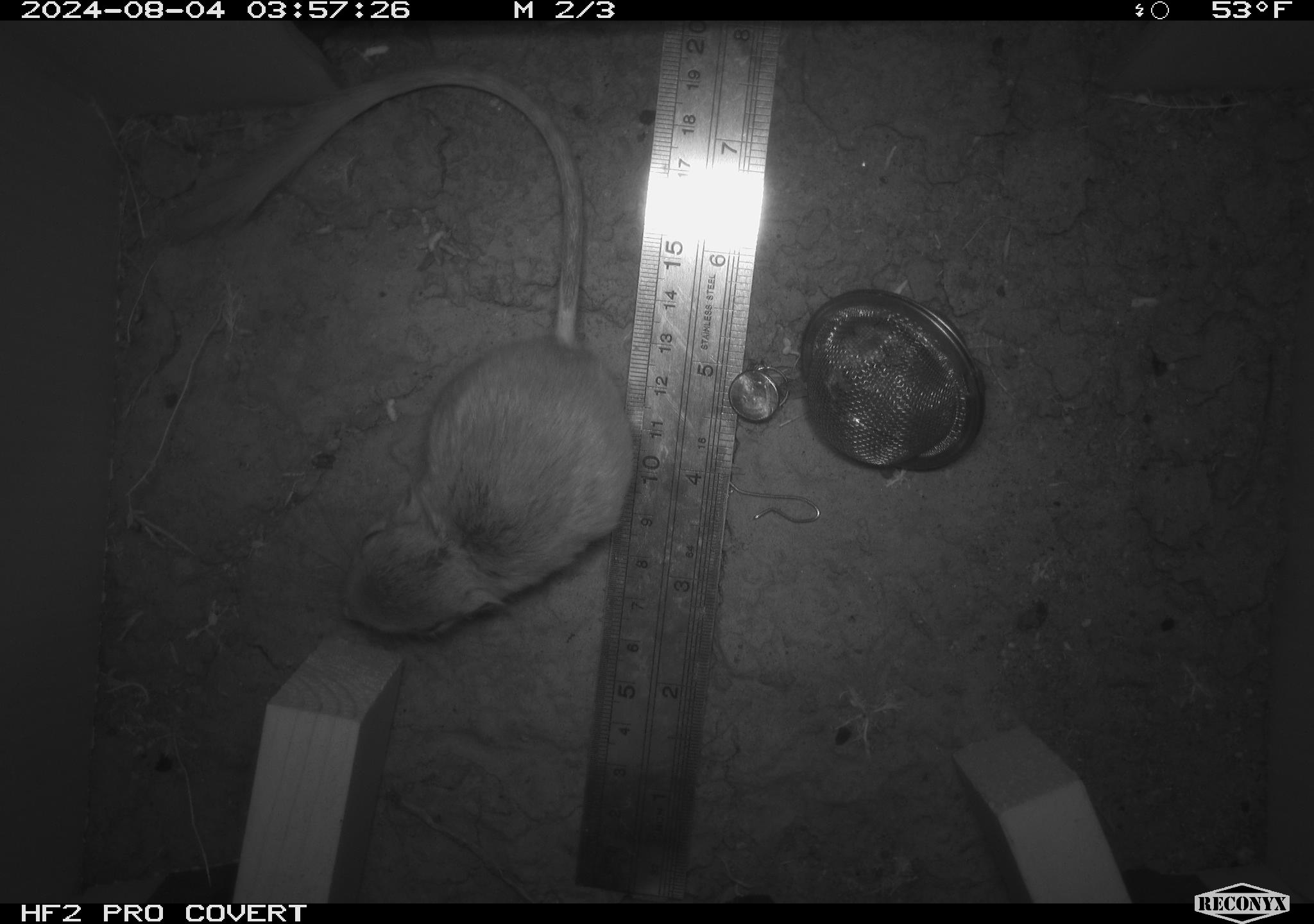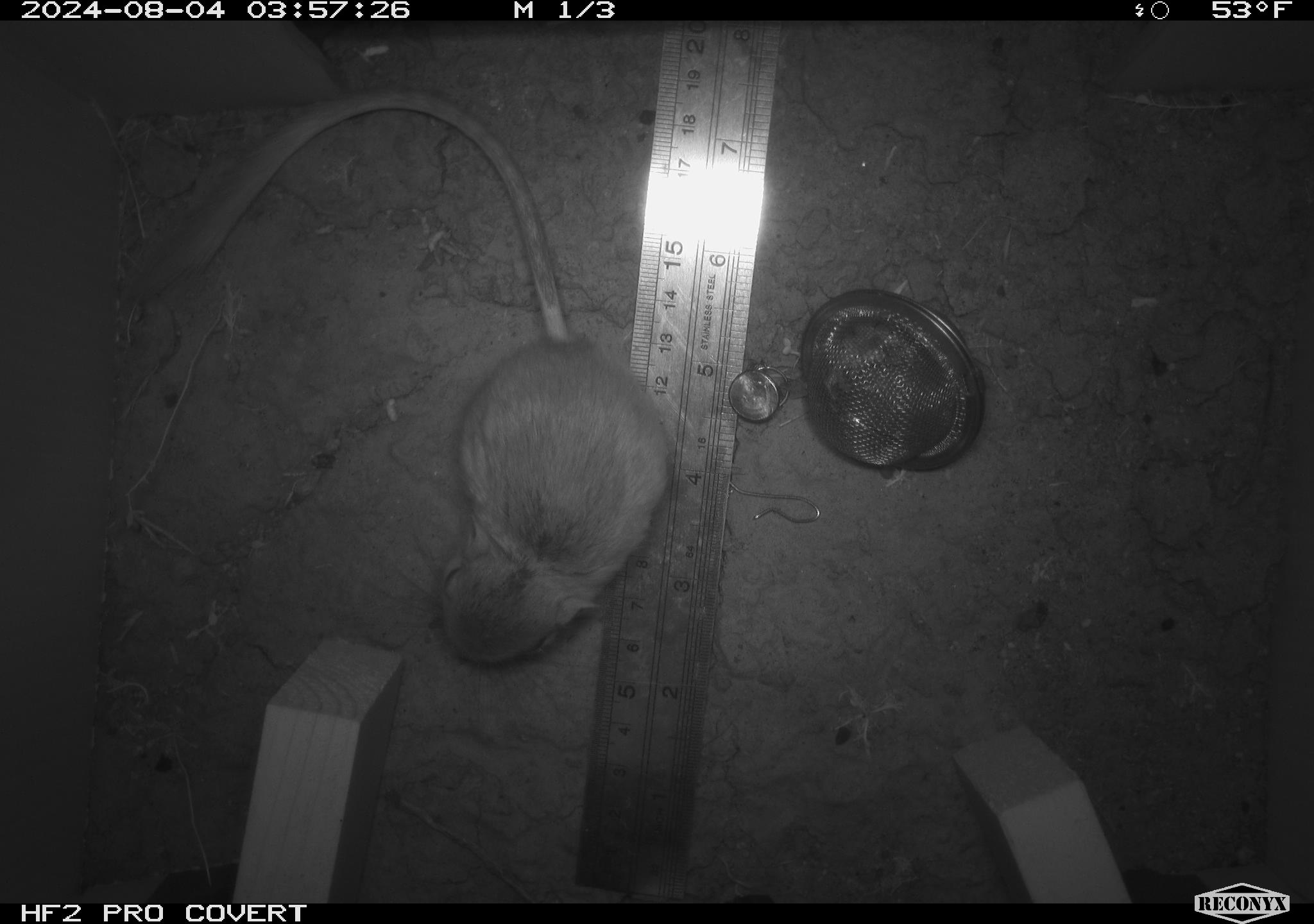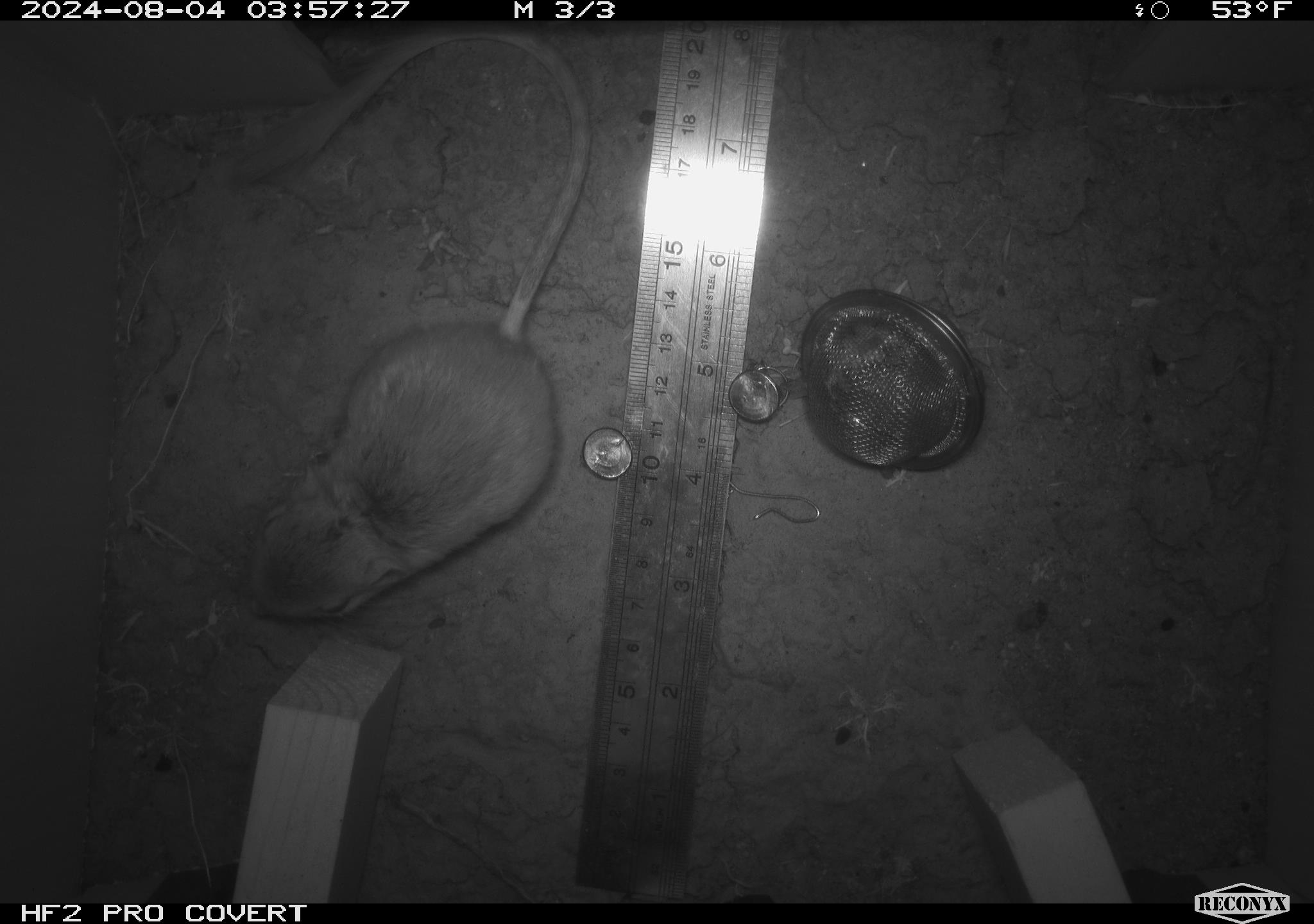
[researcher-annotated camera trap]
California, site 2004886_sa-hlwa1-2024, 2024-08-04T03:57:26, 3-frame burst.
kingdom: Animalia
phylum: Chordata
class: Mammalia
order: Rodentia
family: Heteromyidae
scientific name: Heteromyidae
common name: kangaroo rats and pocket mice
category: heteromyidae family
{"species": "heteromyidae family (kangaroo rats and pocket mice) (Heteromyidae)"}